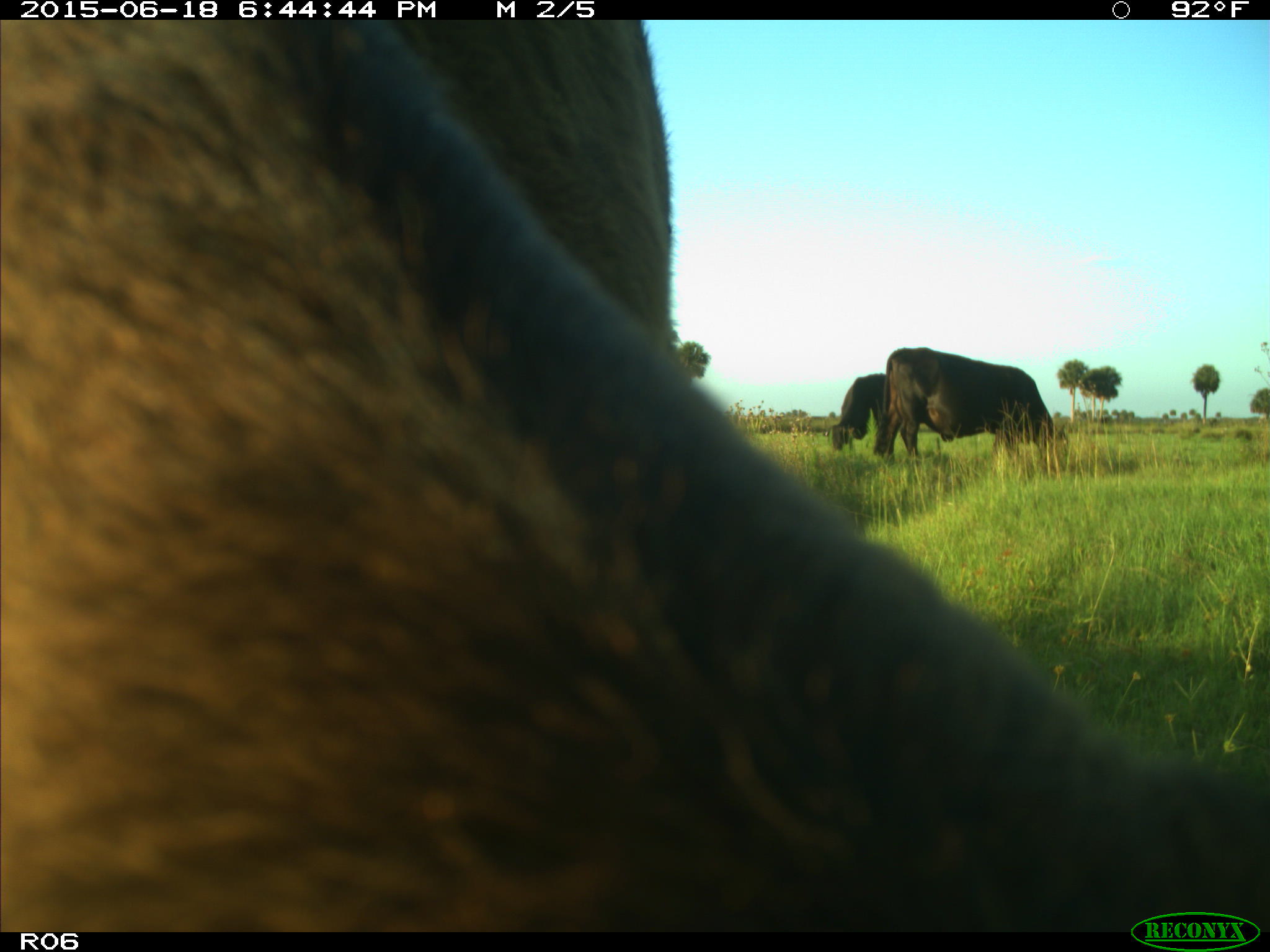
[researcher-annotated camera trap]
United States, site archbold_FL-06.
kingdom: Animalia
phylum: Chordata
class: Mammalia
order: Artiodactyla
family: Bovidae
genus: Bos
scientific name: Bos taurus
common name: domestic cow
Bos taurus (domestic cow).